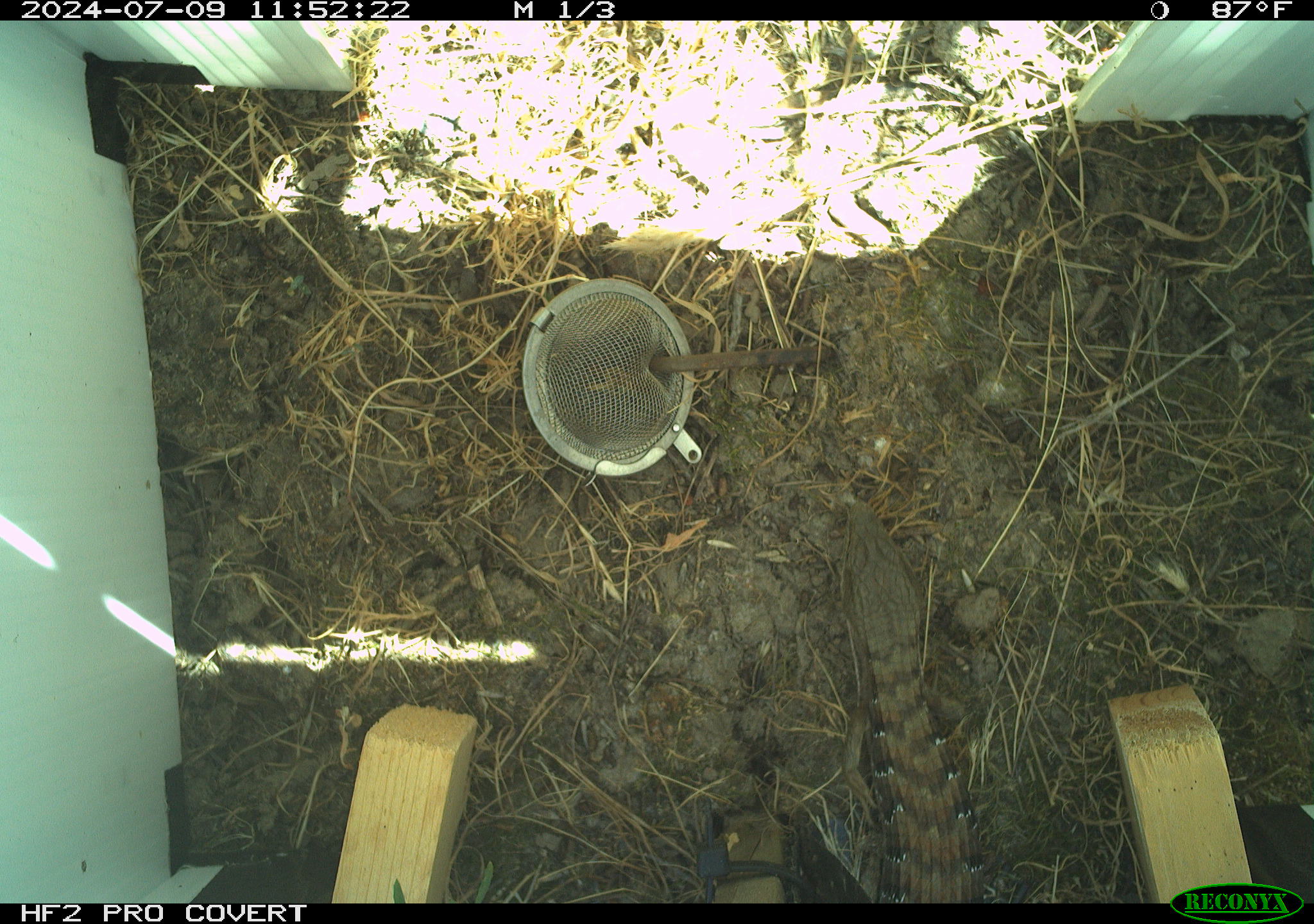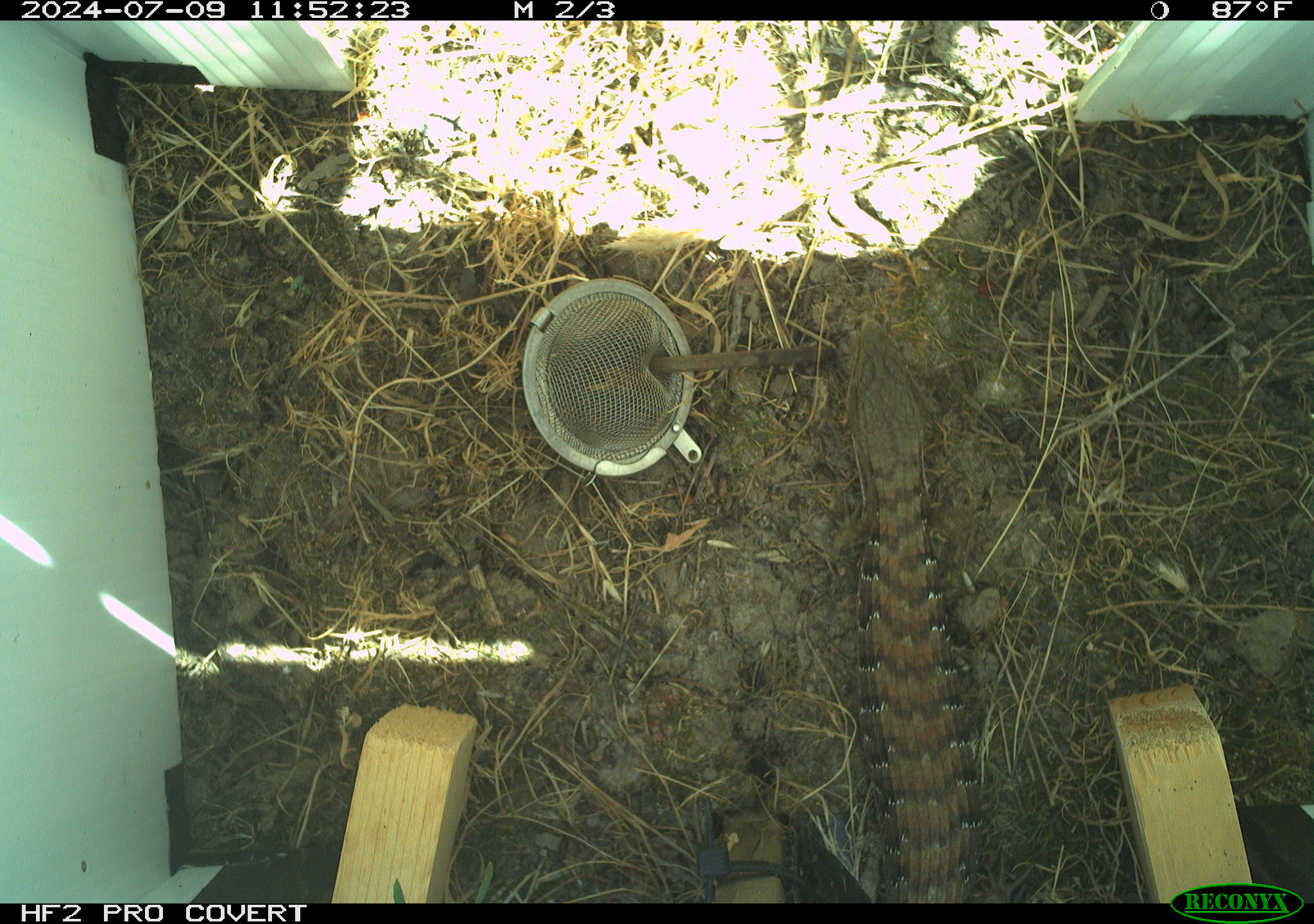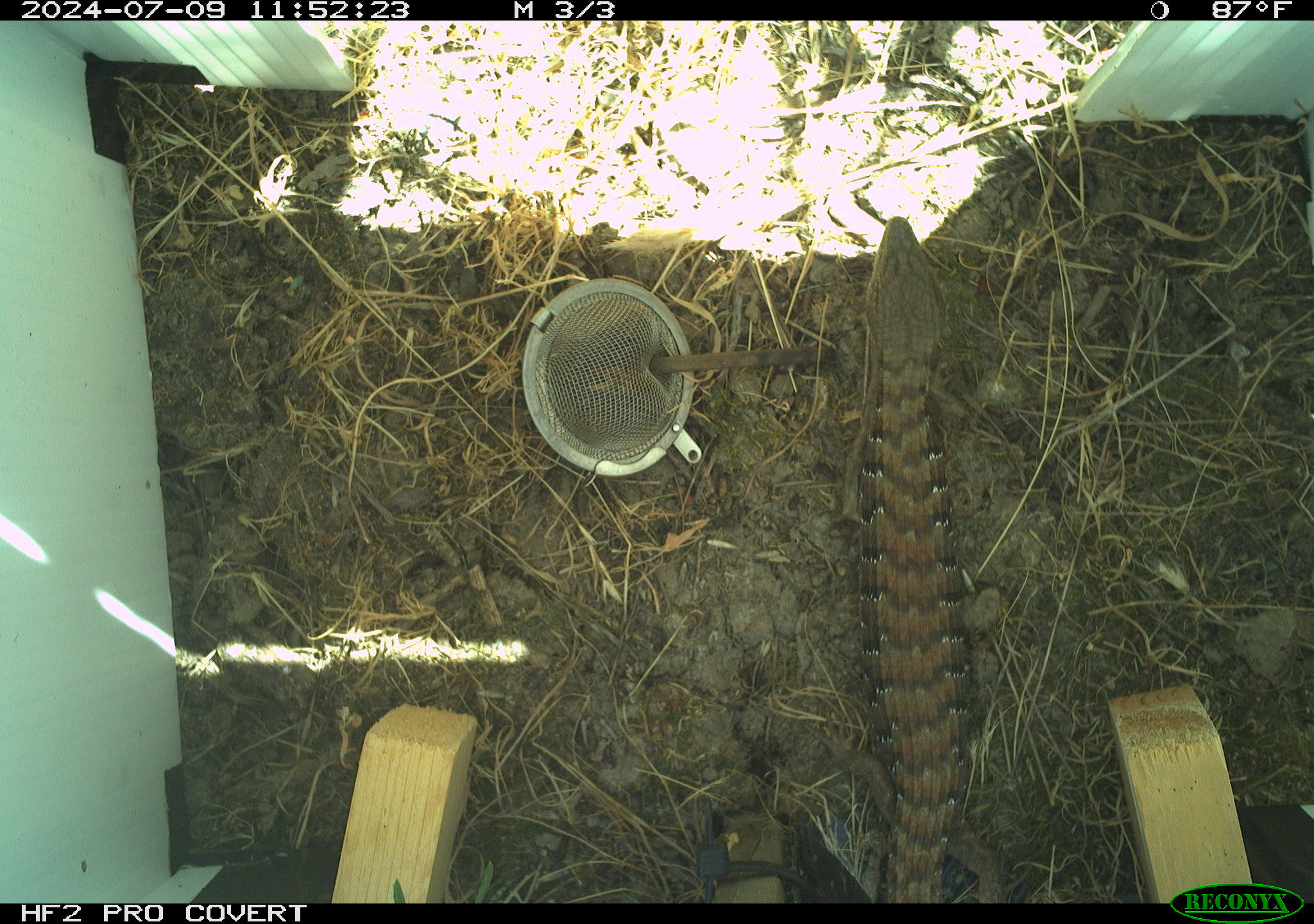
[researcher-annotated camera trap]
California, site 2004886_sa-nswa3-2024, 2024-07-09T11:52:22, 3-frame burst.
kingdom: Animalia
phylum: Chordata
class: Reptilia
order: Squamata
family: Anguidae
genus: Elgaria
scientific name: Elgaria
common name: alligator lizards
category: elgaria species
Elgaria species (alligator lizards) (Elgaria).